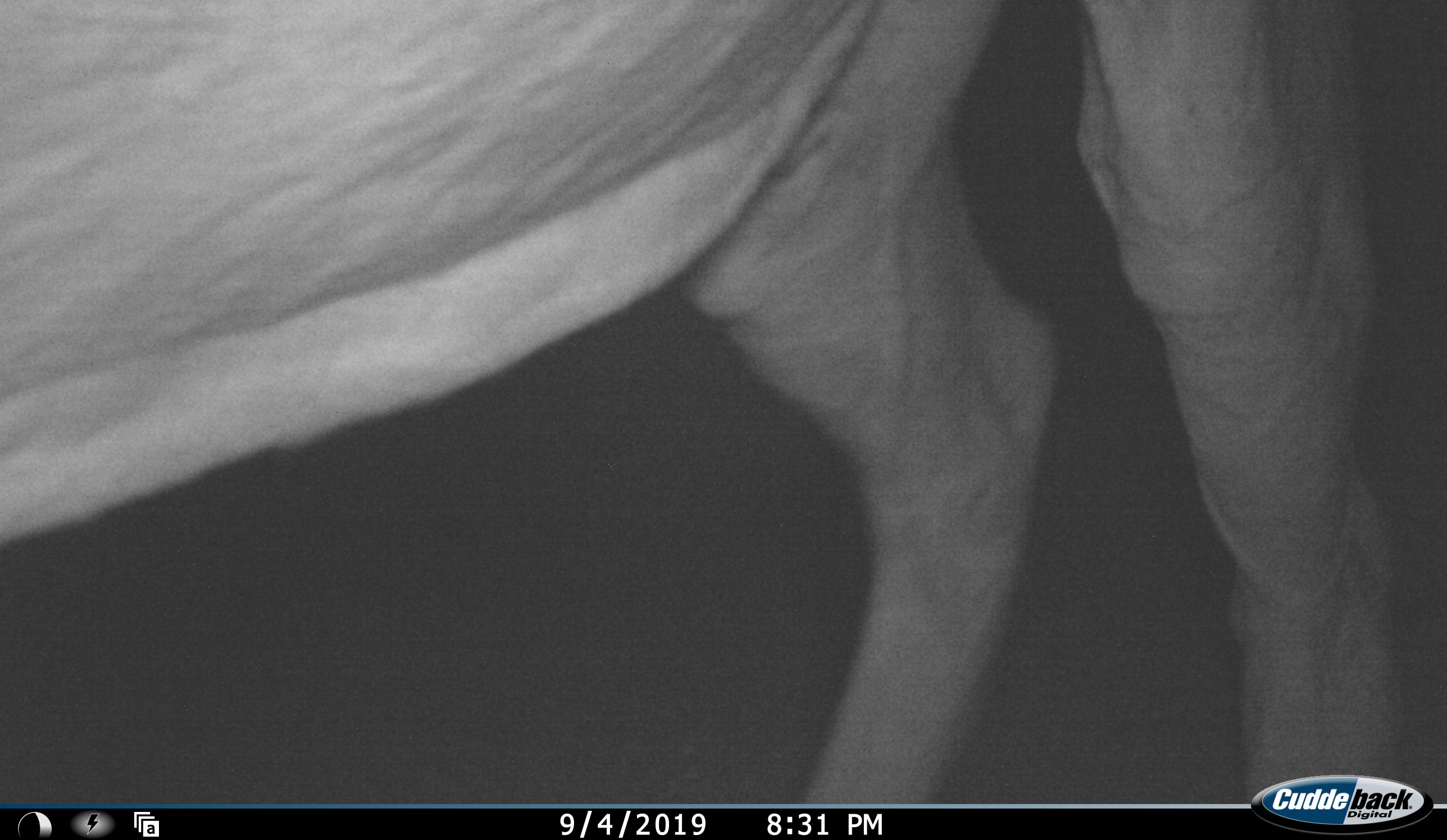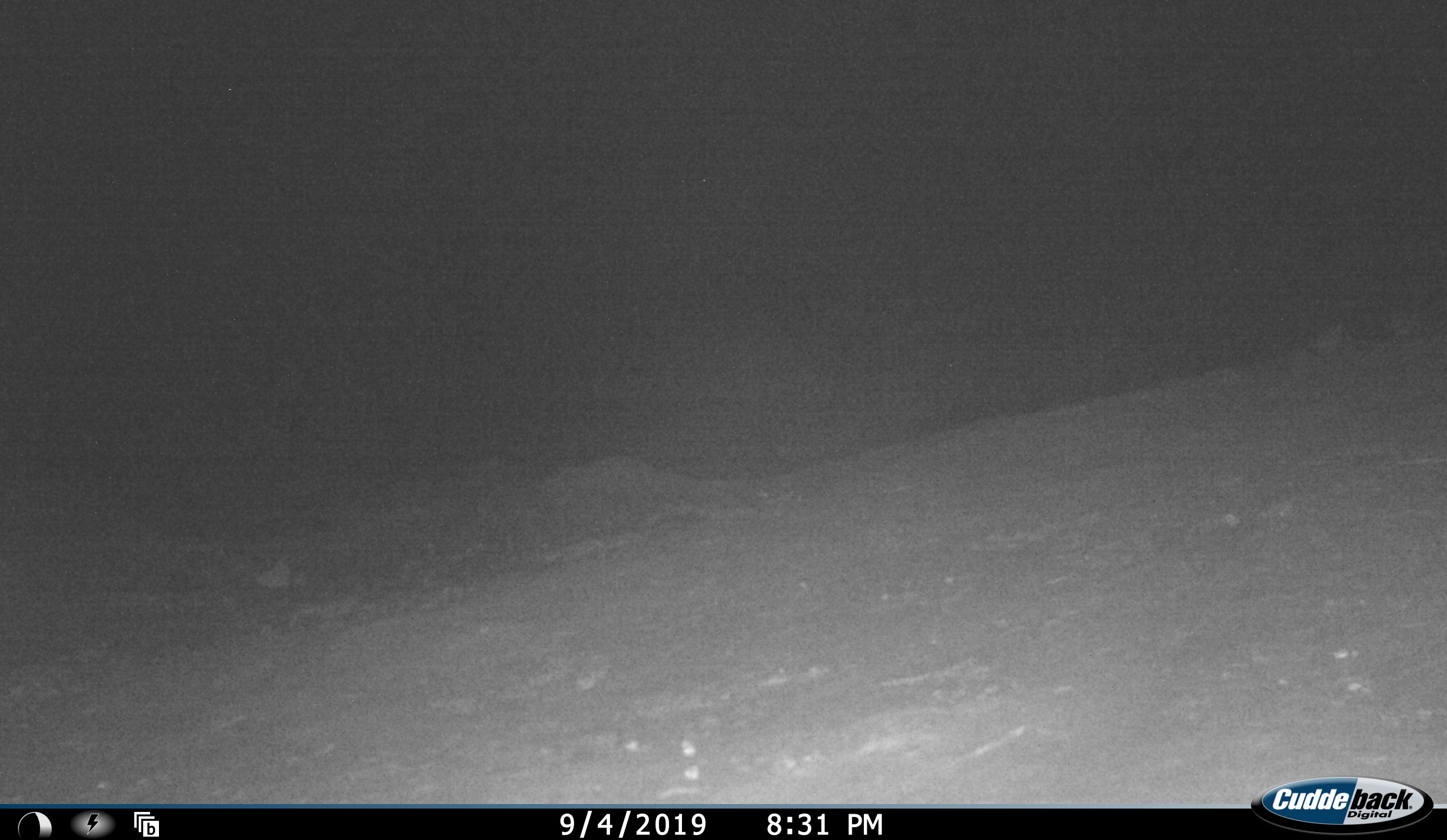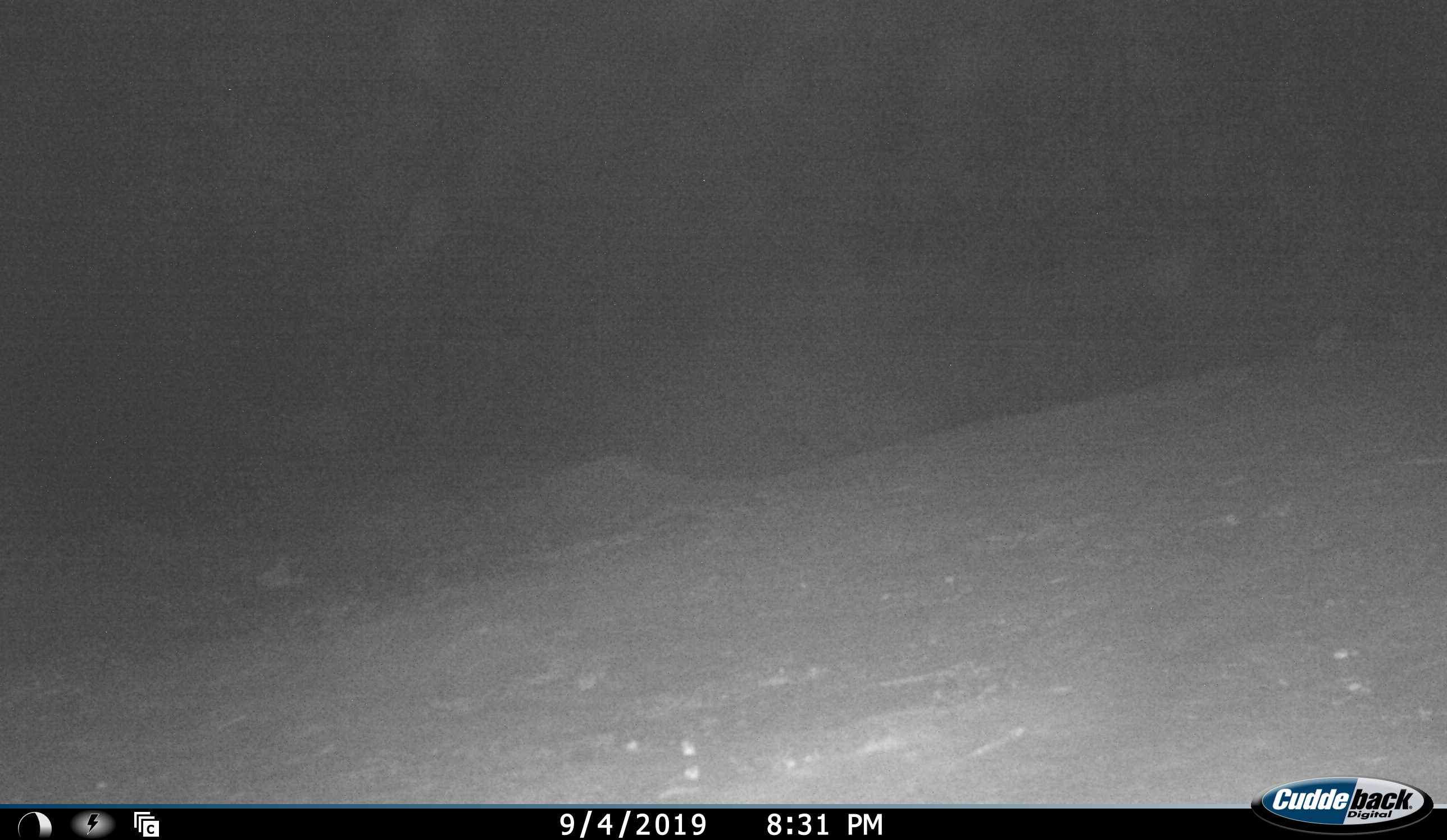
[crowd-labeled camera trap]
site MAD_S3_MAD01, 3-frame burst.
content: unidentified animal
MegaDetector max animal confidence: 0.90